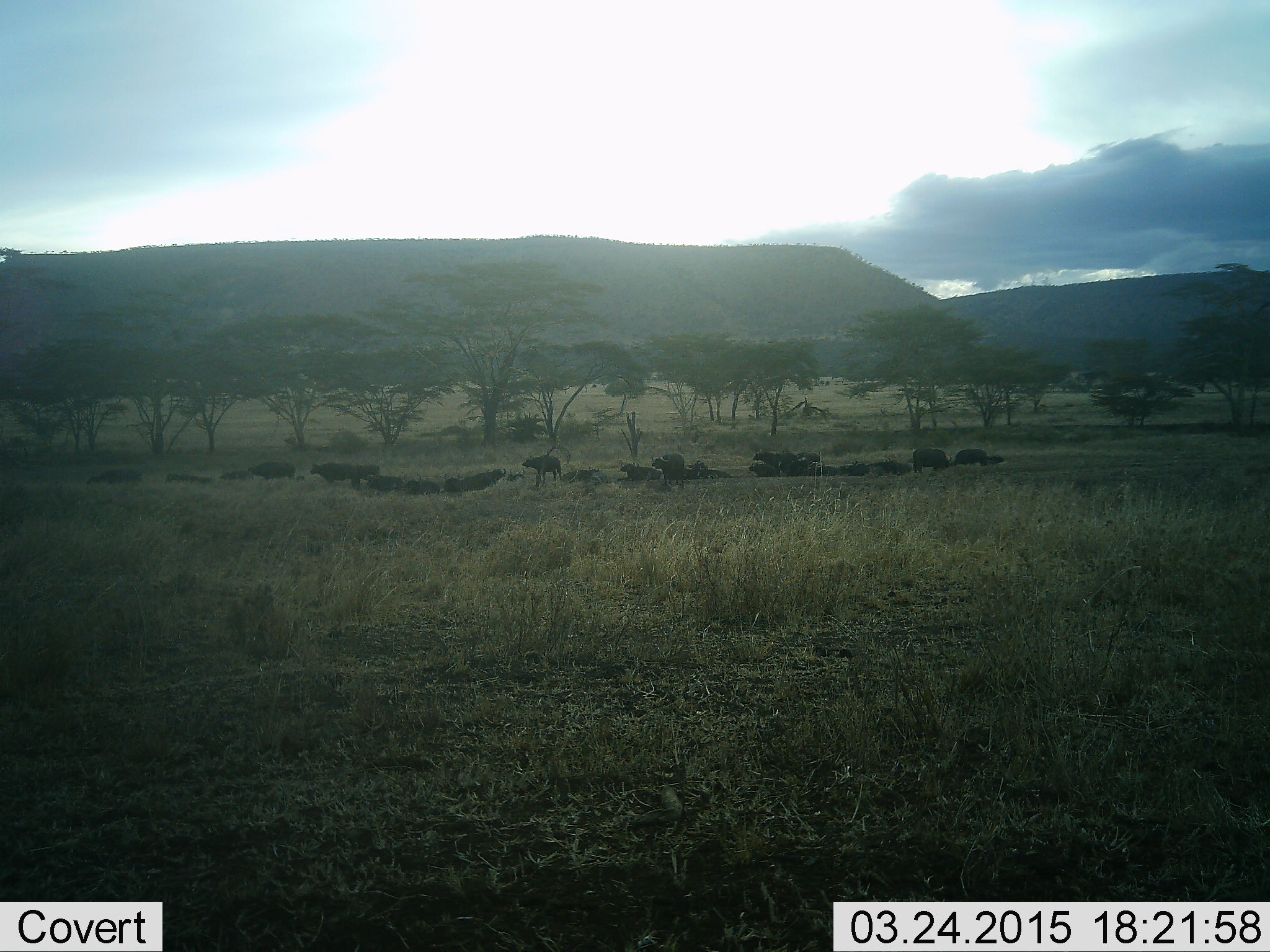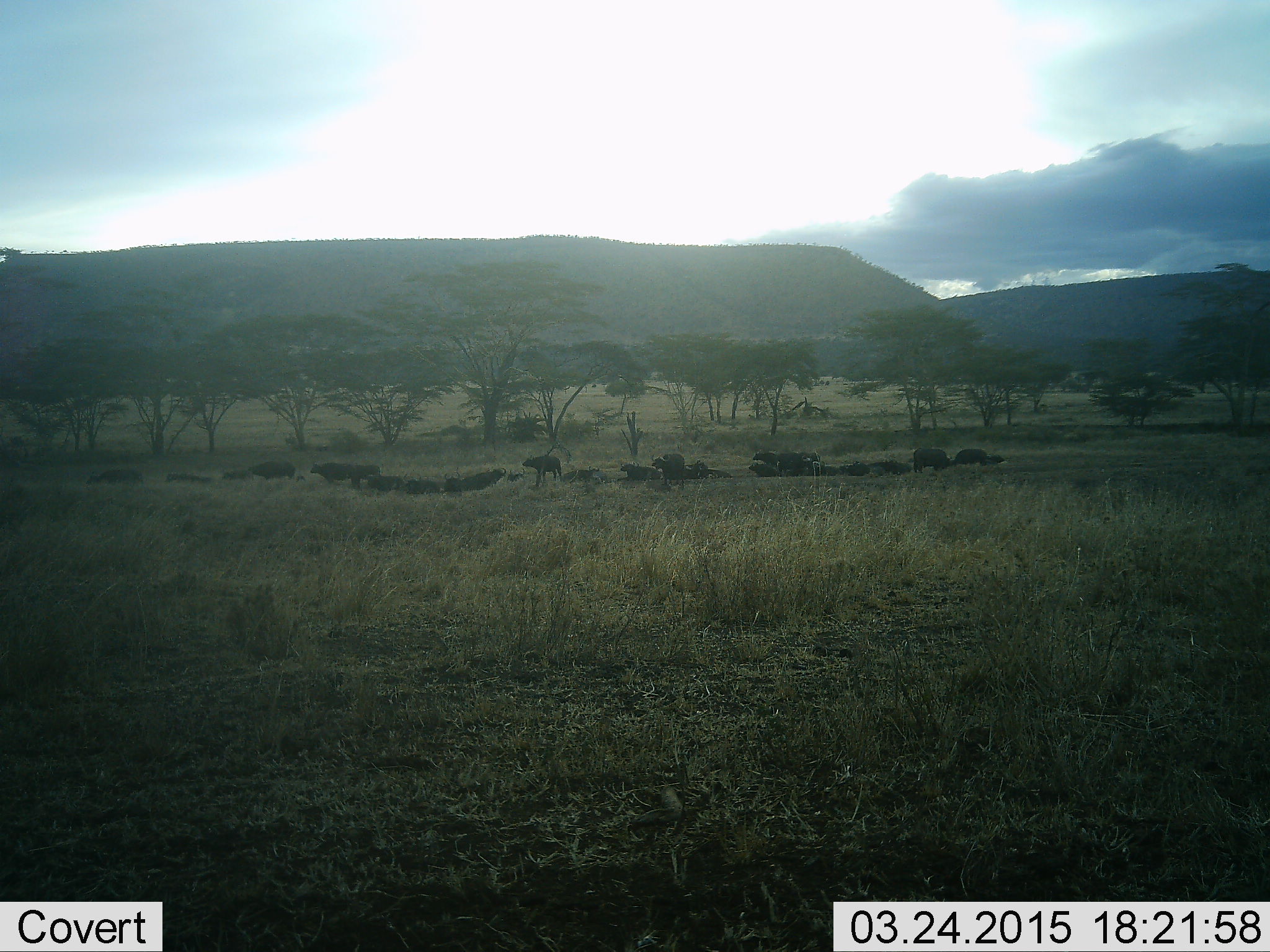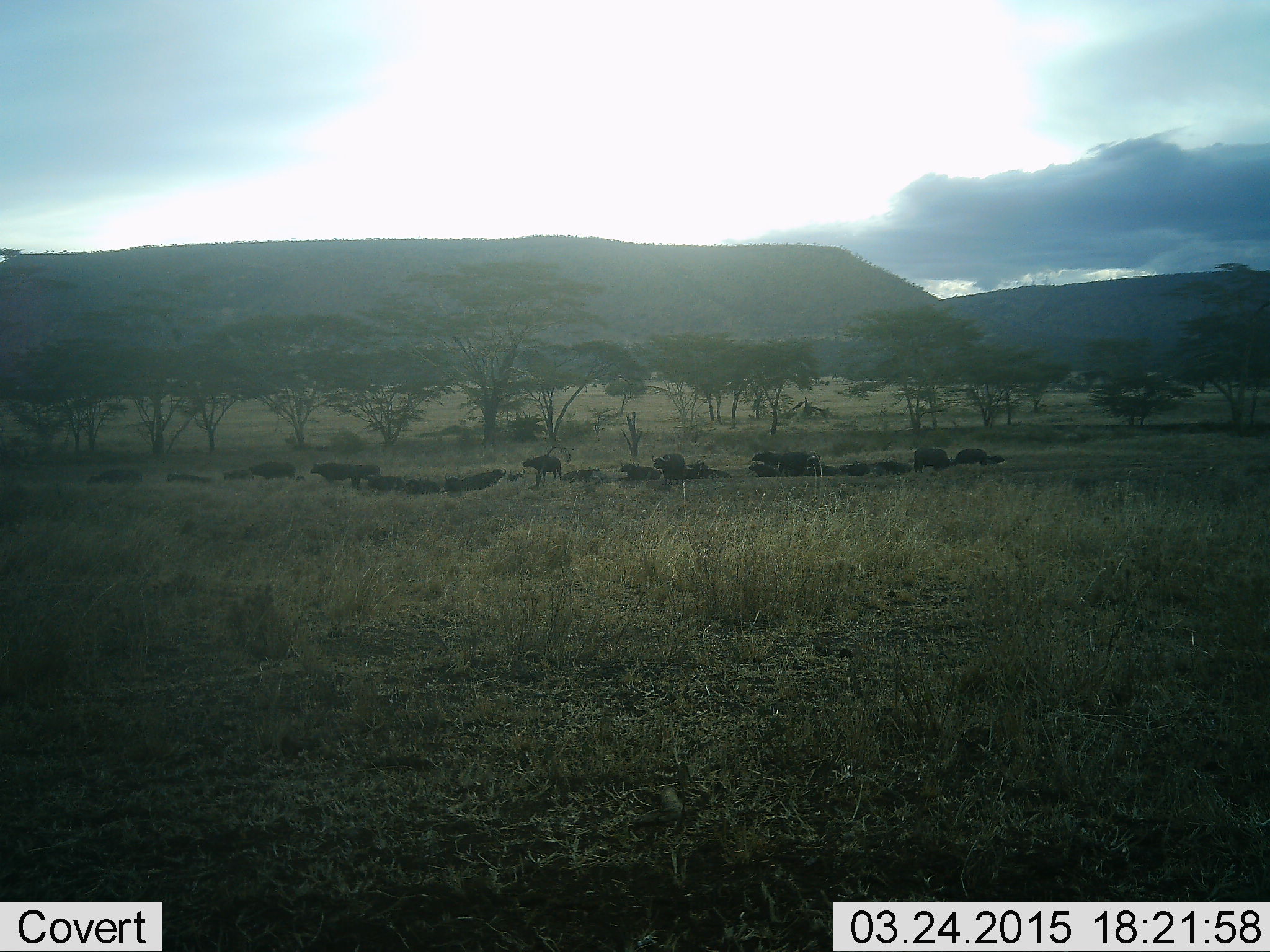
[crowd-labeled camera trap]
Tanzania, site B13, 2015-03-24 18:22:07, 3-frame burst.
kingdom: Animalia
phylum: Chordata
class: Mammalia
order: Artiodactyla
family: Bovidae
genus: Syncerus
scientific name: Syncerus caffer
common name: cape buffalo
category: buffalo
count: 11-50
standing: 70%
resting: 80%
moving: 20%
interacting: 0%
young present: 10%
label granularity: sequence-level